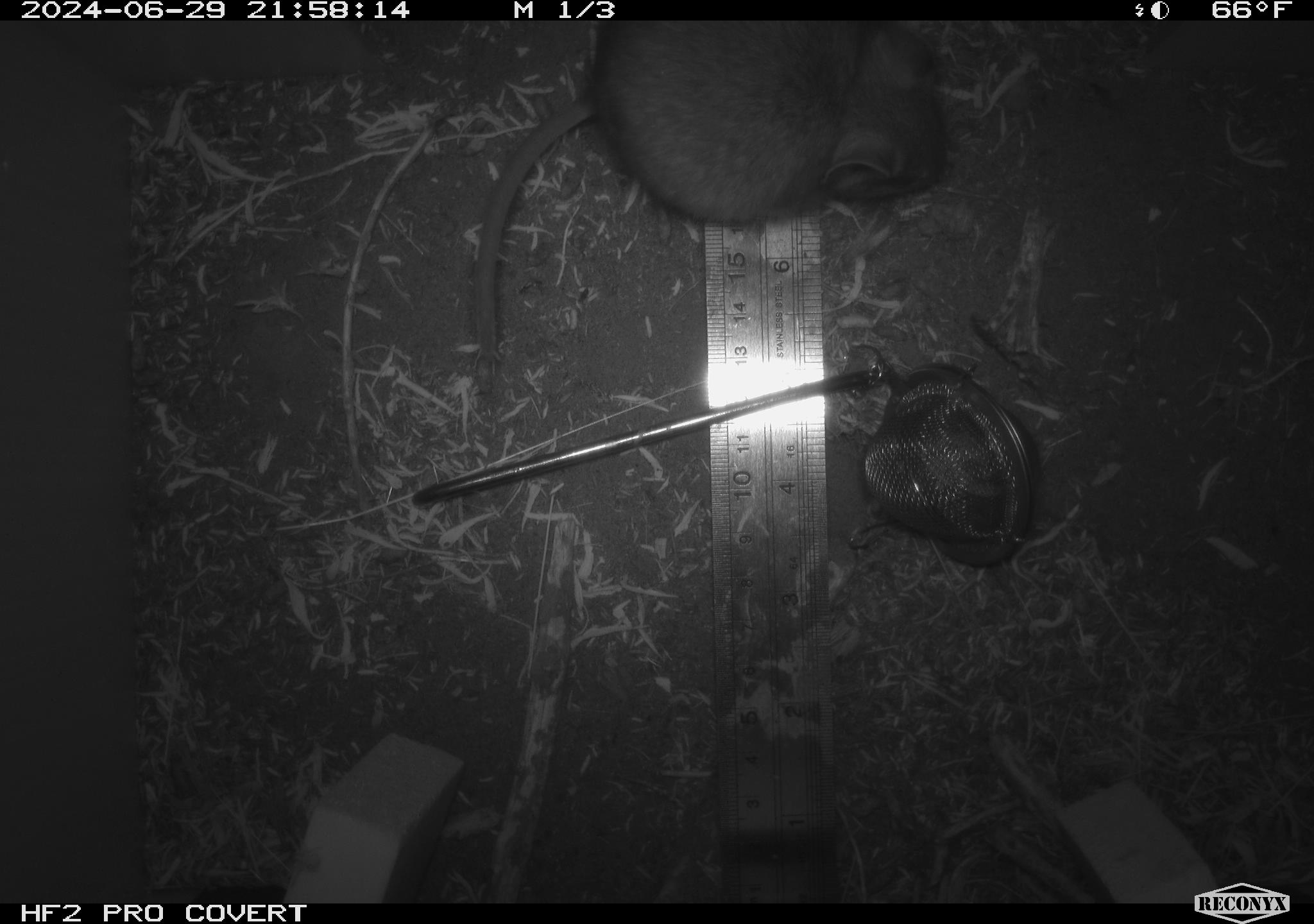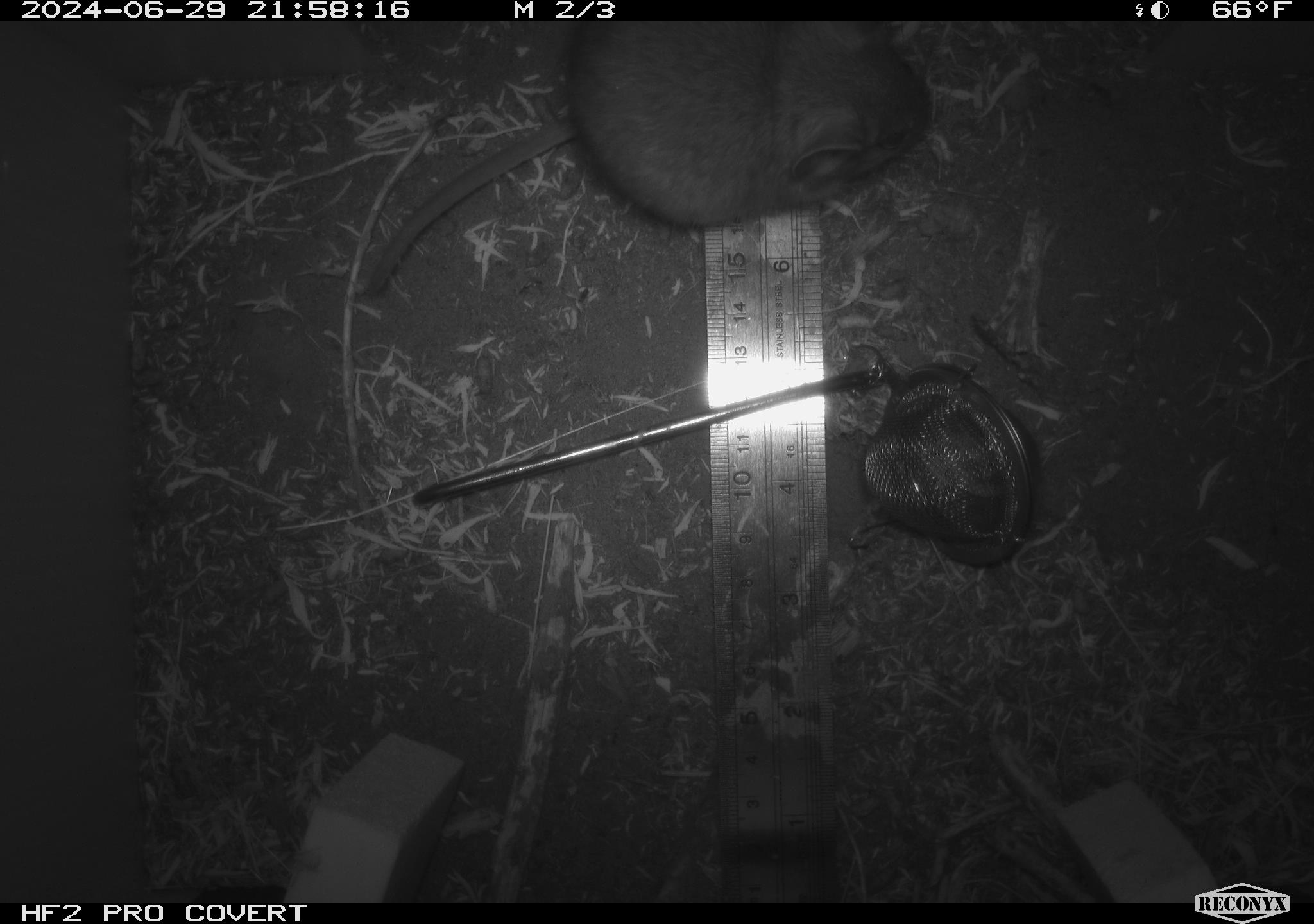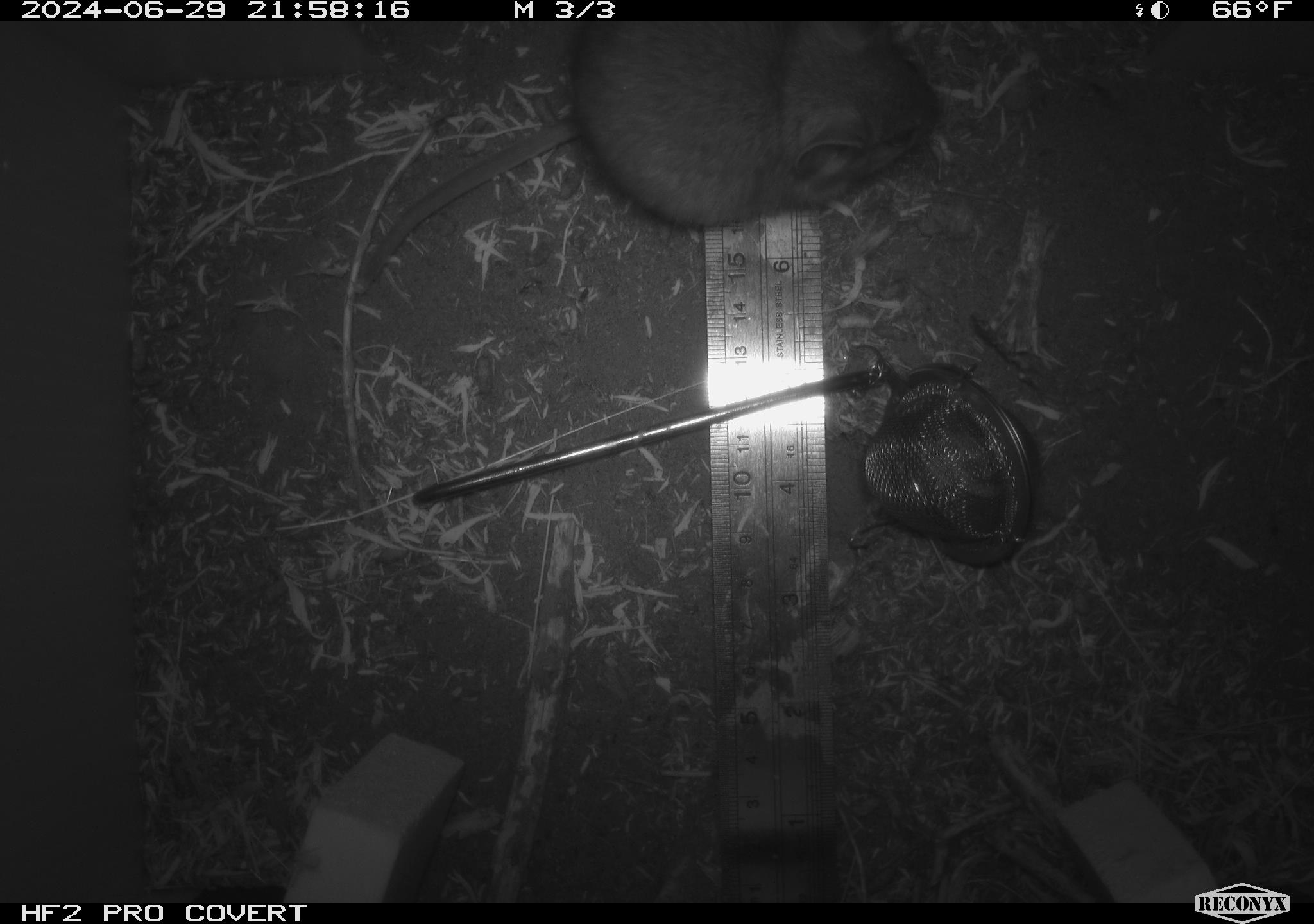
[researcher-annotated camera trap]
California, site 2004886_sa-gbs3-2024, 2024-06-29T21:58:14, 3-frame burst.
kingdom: Animalia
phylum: Chordata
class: Mammalia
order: Rodentia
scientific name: Rodentia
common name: woodrat or rat or mouse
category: woodrat or rat or mouse species